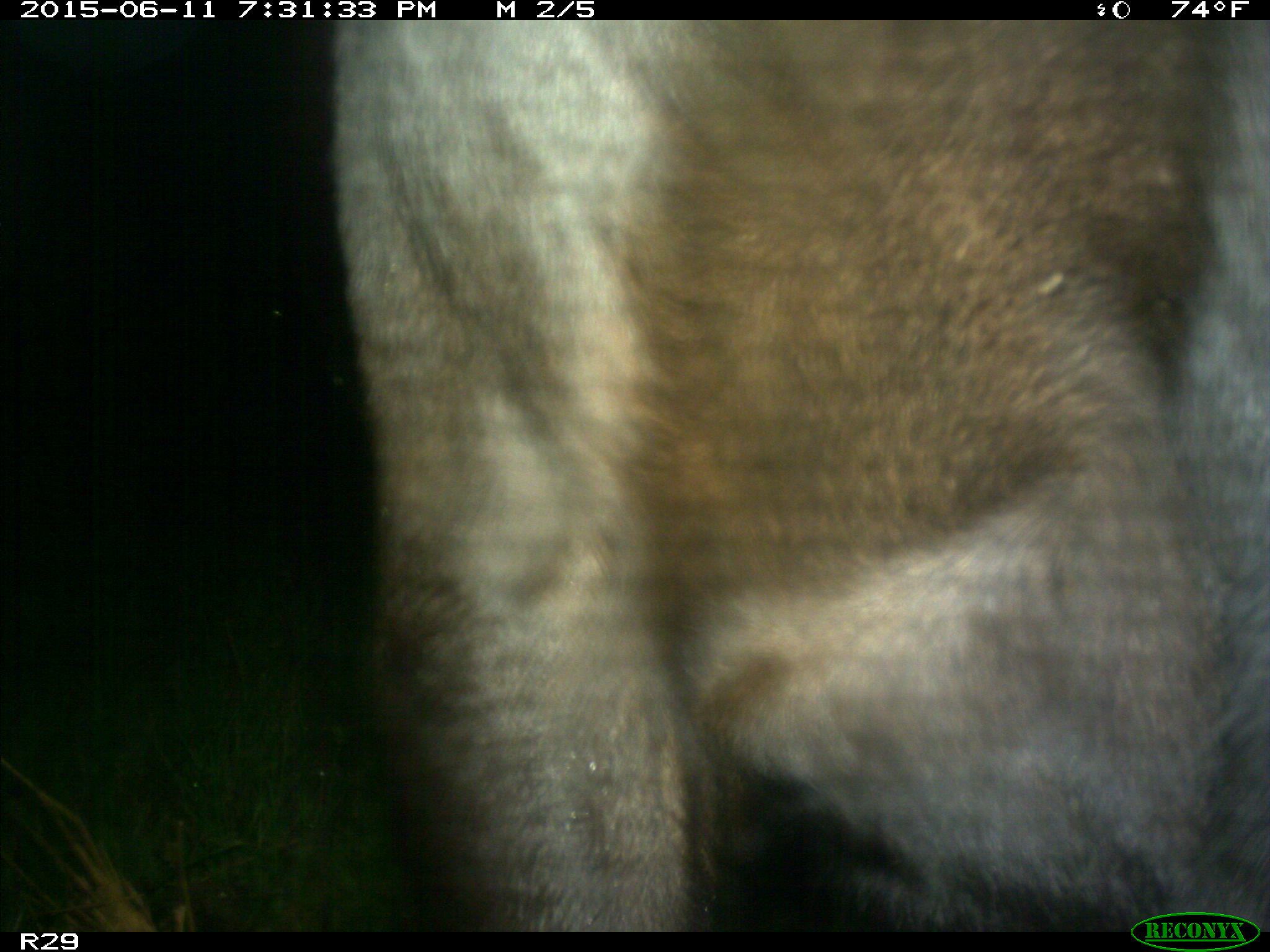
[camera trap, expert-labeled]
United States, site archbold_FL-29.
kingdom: Animalia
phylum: Chordata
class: Mammalia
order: Artiodactyla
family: Bovidae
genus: Bos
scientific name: Bos taurus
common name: domestic cow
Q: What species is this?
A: Bos taurus (domestic cow).